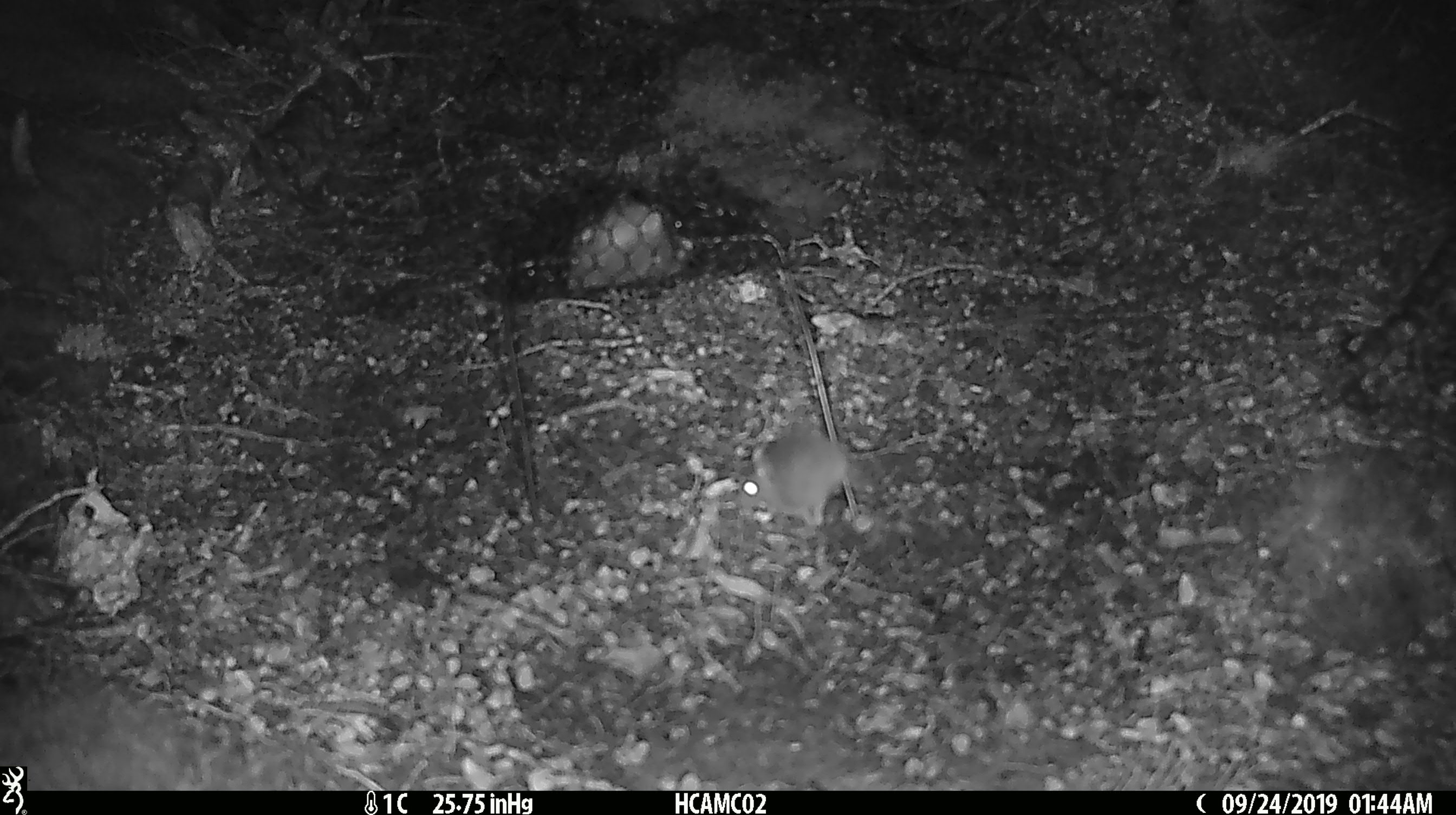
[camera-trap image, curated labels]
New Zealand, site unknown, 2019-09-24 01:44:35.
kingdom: Animalia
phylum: Chordata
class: Mammalia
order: Rodentia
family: Muridae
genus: Mus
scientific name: Mus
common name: mouse